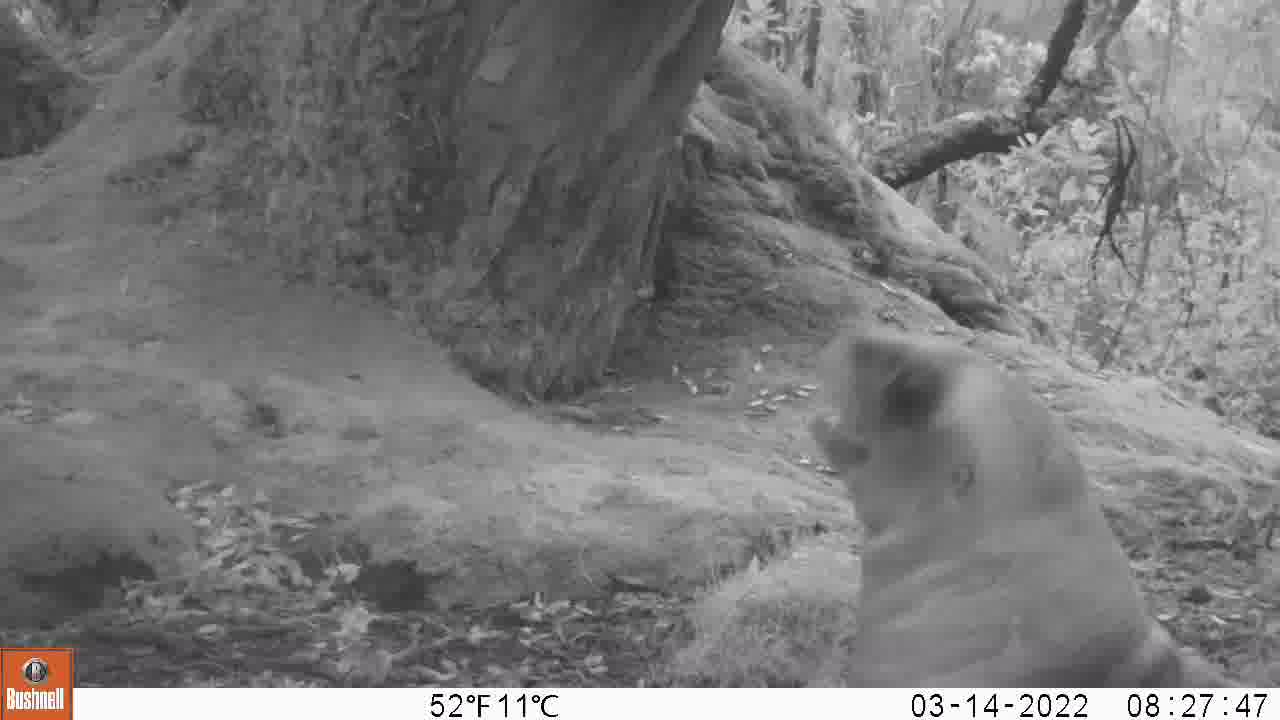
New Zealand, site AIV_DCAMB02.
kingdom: Animalia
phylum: Chordata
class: Mammalia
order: Carnivora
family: Otariidae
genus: Phocarctos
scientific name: Phocarctos hookeri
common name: new zealand sea lion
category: sealion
Sealion (new zealand sea lion) (Phocarctos hookeri).